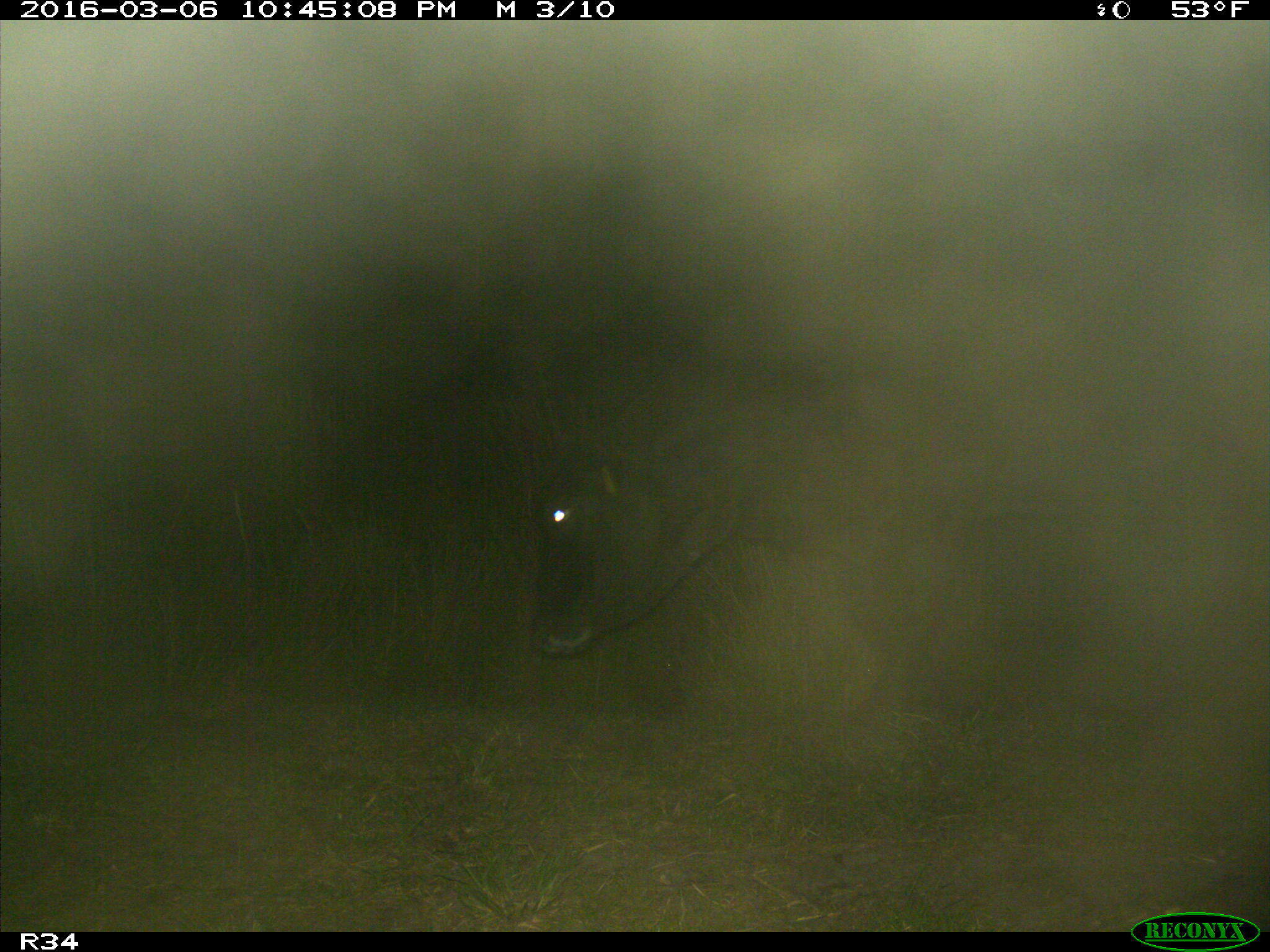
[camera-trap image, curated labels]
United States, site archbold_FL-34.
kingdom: Animalia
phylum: Chordata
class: Mammalia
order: Artiodactyla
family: Bovidae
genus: Bos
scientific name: Bos taurus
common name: domestic cow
Bos taurus (domestic cow).